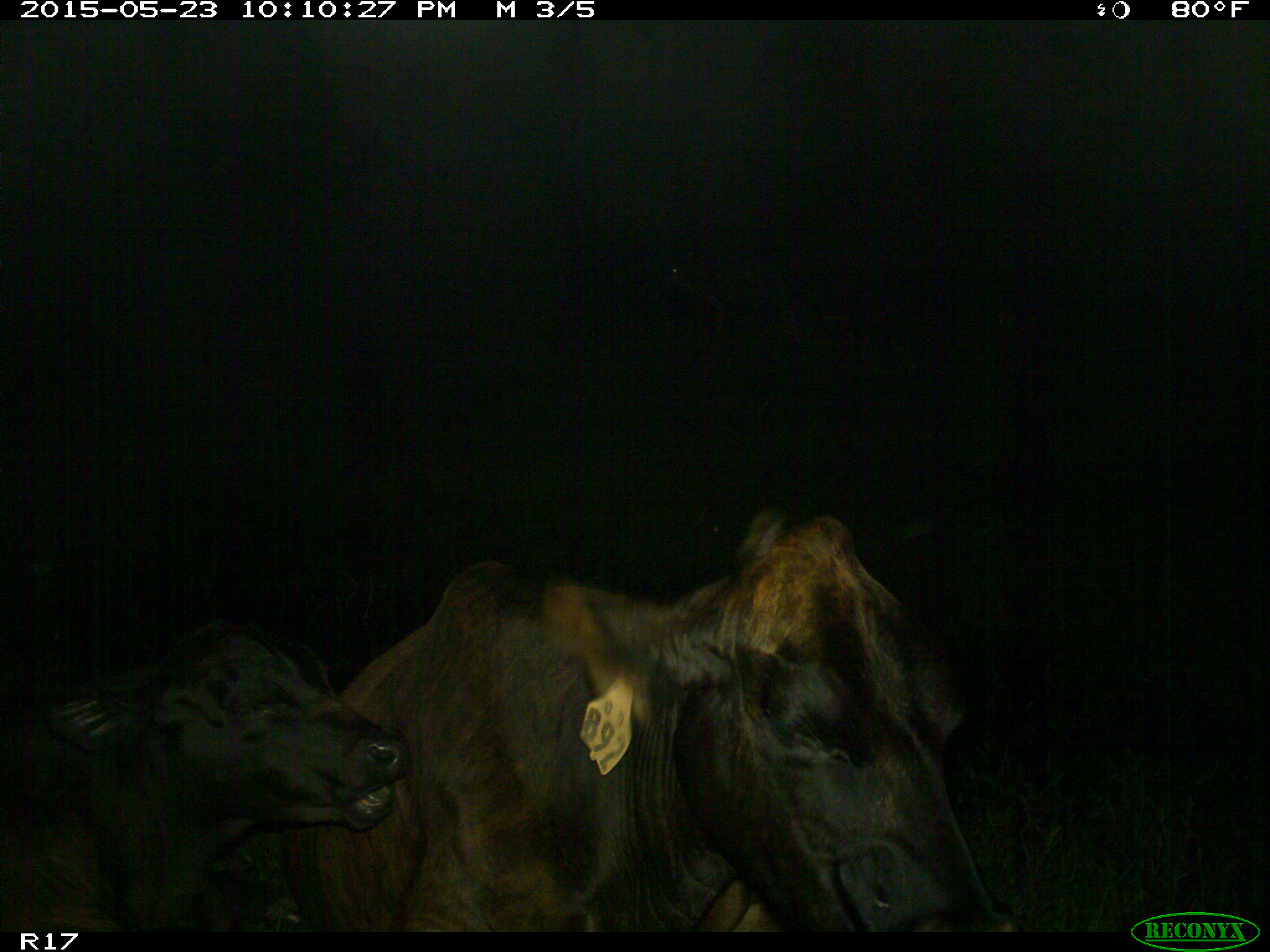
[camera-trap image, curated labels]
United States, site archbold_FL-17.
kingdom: Animalia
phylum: Chordata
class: Mammalia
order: Artiodactyla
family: Bovidae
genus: Bos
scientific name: Bos taurus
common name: domestic cow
Bos taurus (domestic cow).